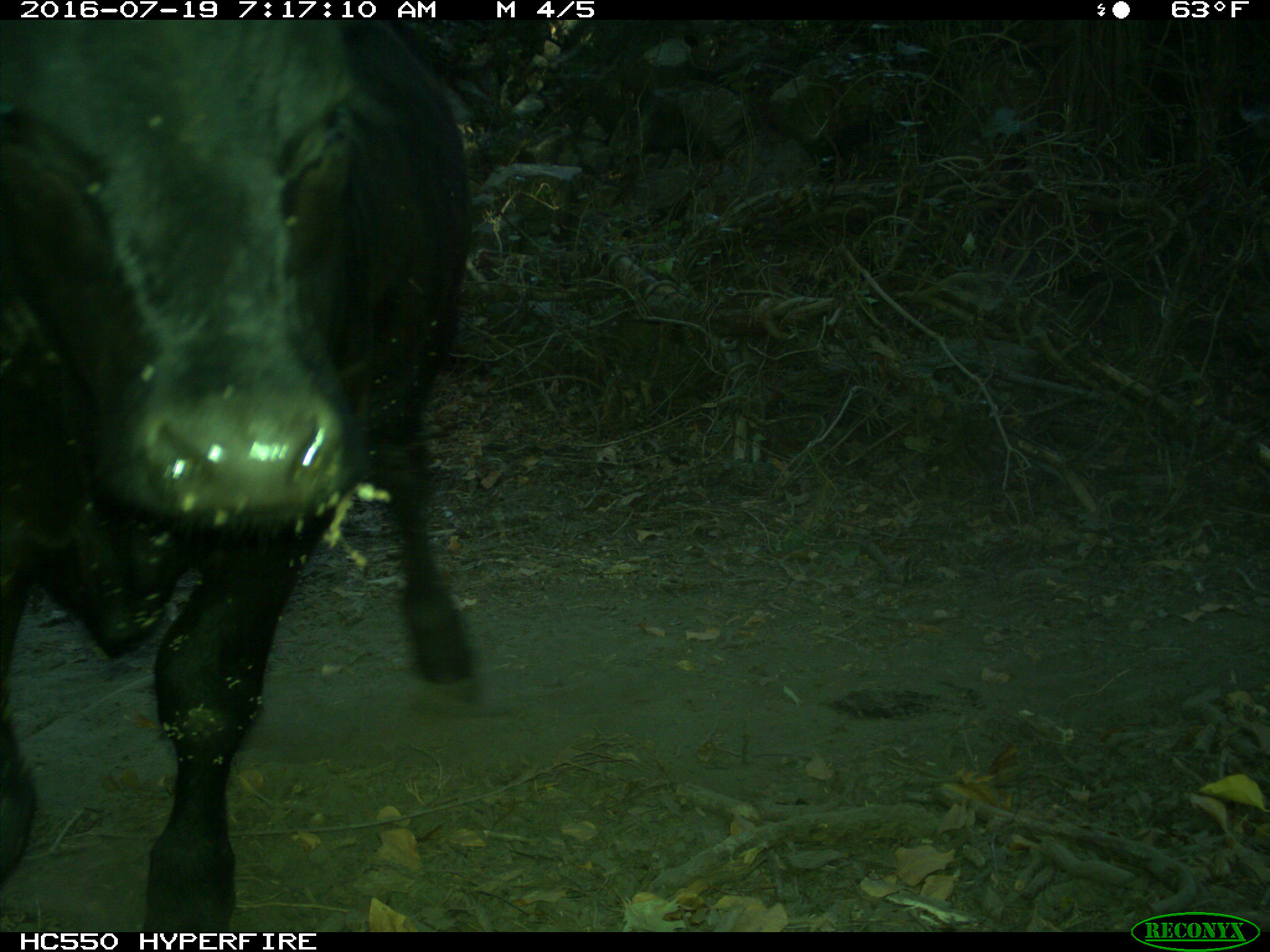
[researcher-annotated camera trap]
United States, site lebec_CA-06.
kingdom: Animalia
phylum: Chordata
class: Mammalia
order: Artiodactyla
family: Bovidae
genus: Bos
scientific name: Bos taurus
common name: domestic cow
Bos taurus (domestic cow).